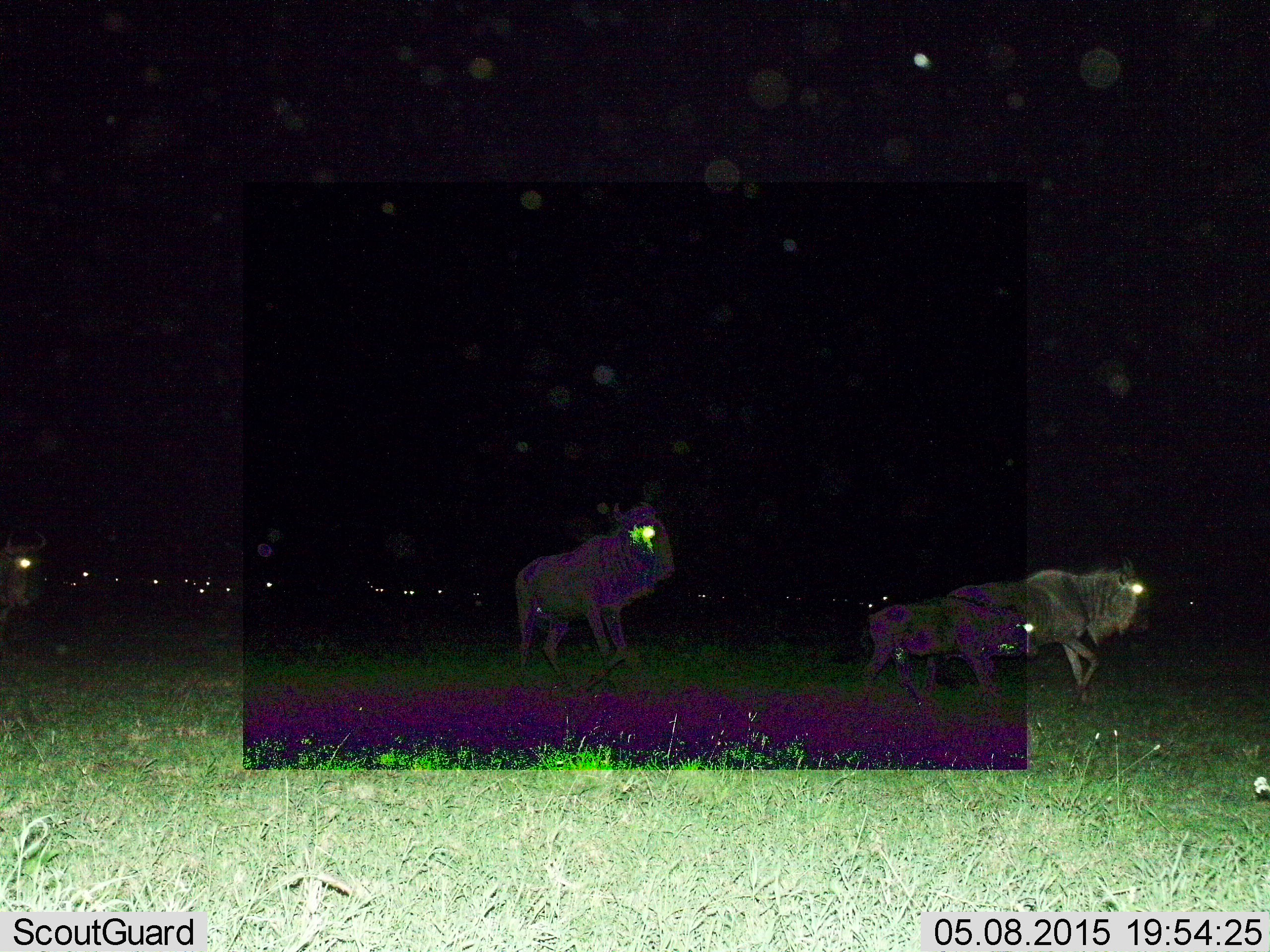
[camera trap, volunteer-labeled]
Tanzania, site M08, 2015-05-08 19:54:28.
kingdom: Animalia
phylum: Chordata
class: Mammalia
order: Artiodactyla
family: Bovidae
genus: Connochaetes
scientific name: Connochaetes taurinus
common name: blue wildebeest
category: wildebeest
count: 11-50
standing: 60%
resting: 10%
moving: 90%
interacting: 0%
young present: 20%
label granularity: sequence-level